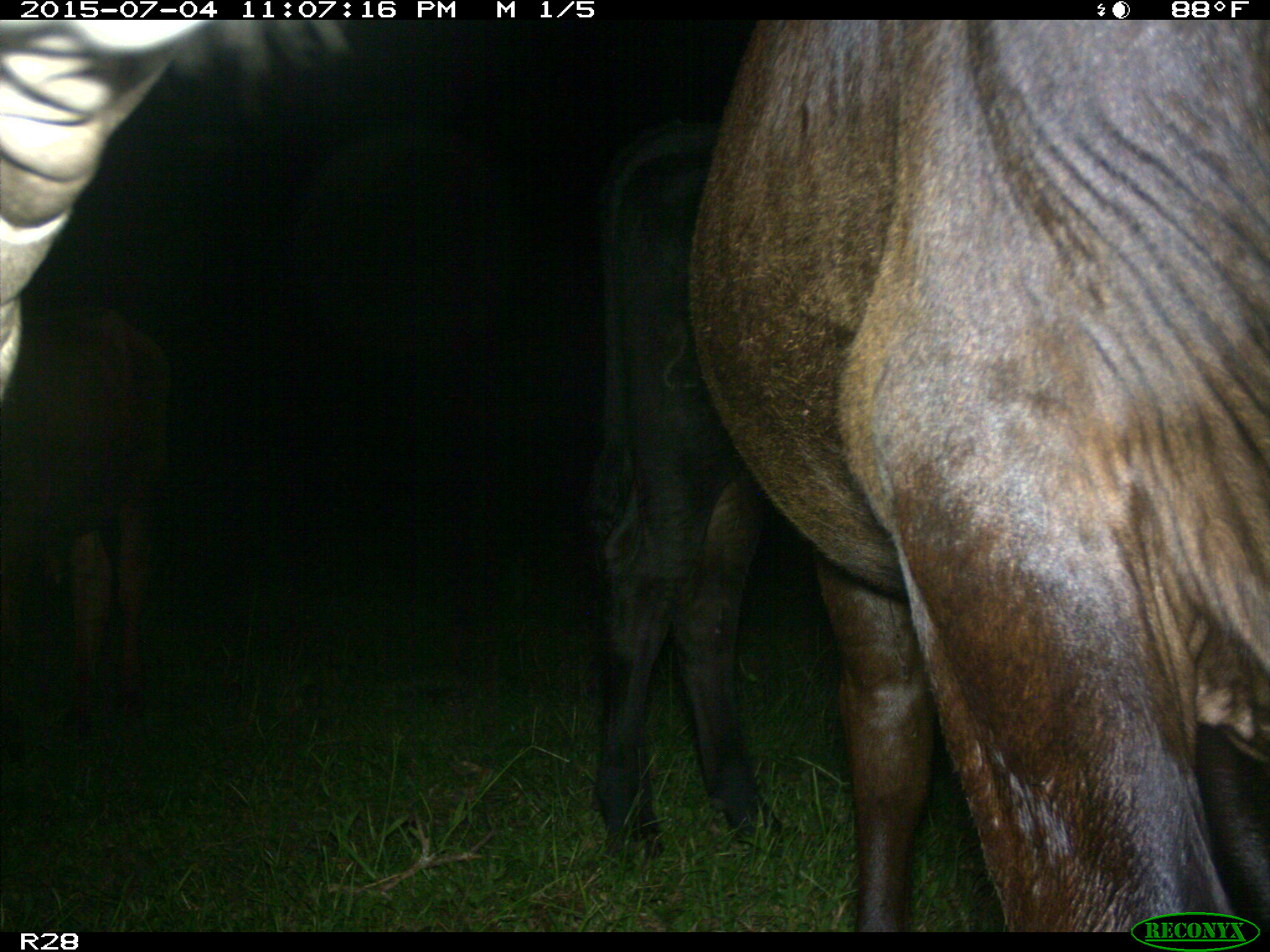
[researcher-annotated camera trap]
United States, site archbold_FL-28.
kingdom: Animalia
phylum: Chordata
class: Mammalia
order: Artiodactyla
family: Bovidae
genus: Bos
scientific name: Bos taurus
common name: domestic cow